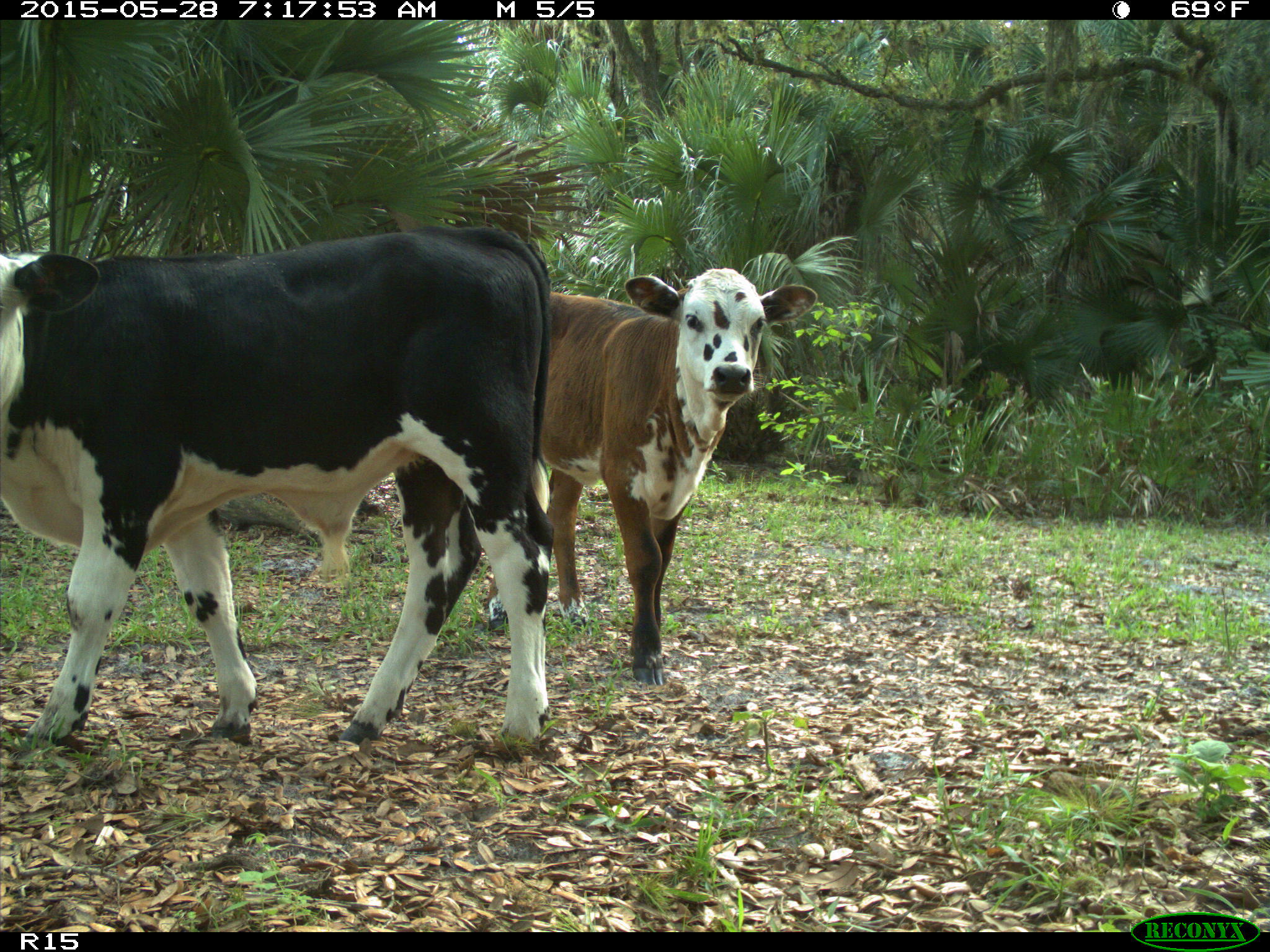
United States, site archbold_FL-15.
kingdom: Animalia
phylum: Chordata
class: Mammalia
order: Artiodactyla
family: Bovidae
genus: Bos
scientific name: Bos taurus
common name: domestic cow